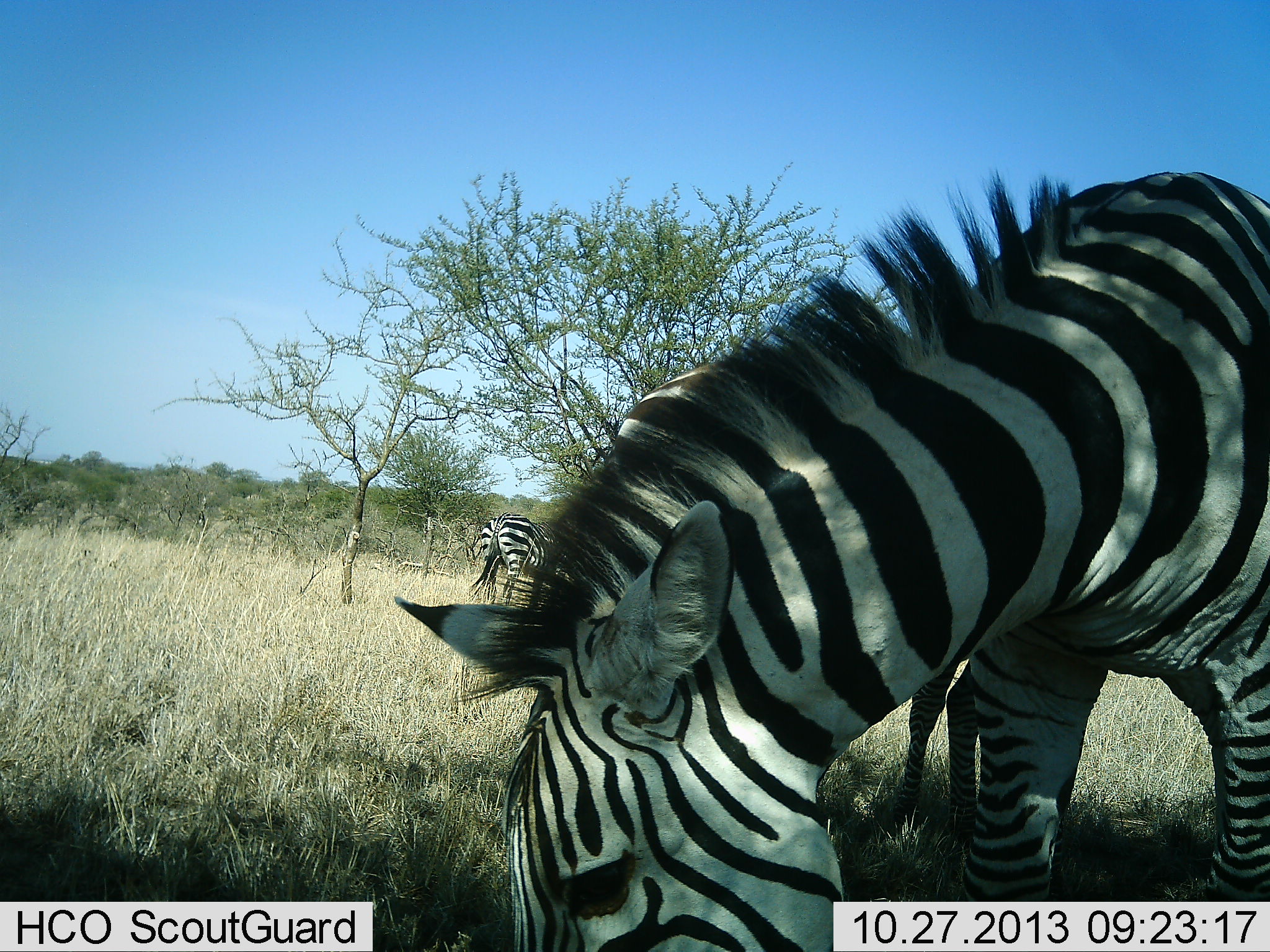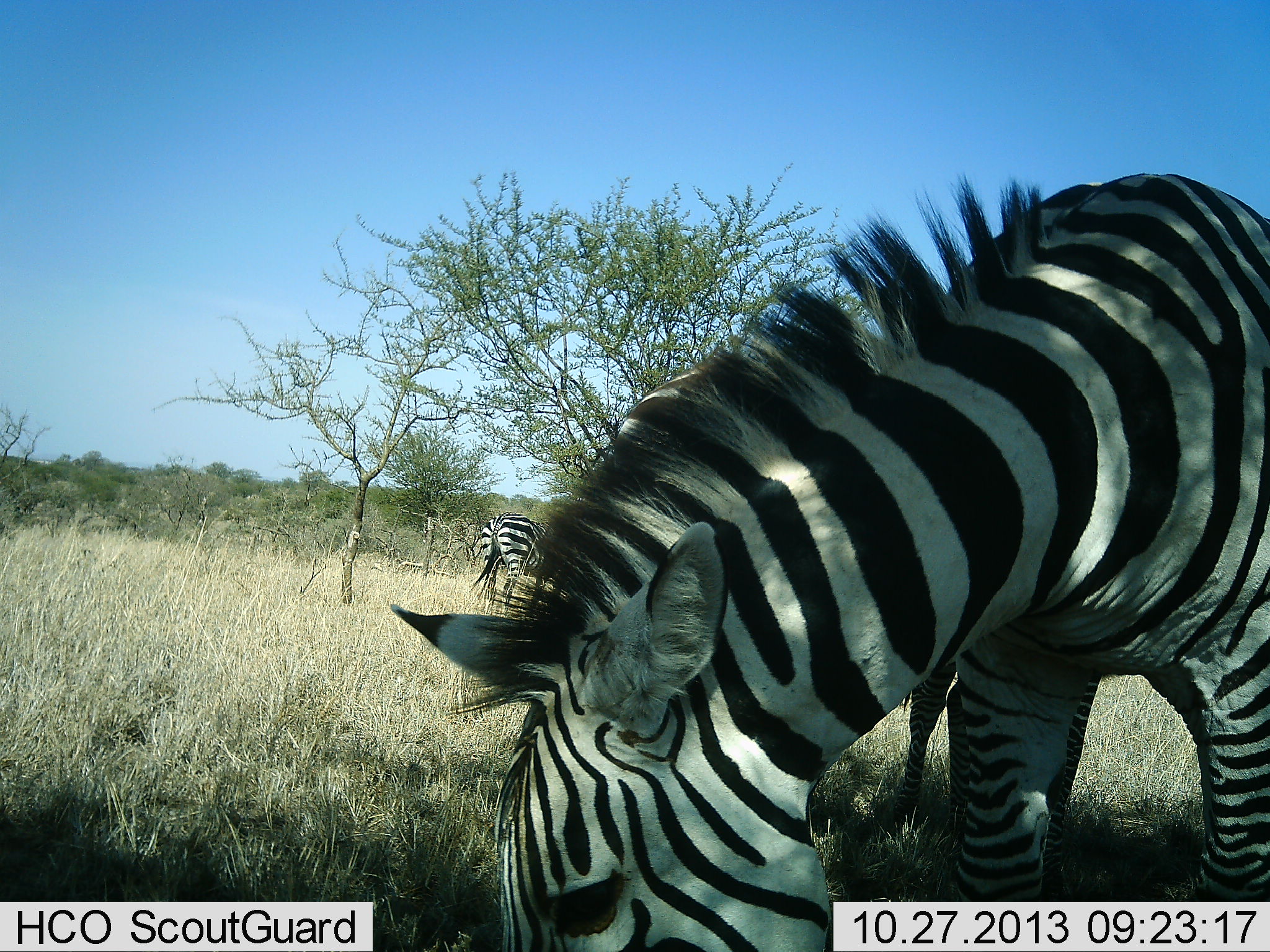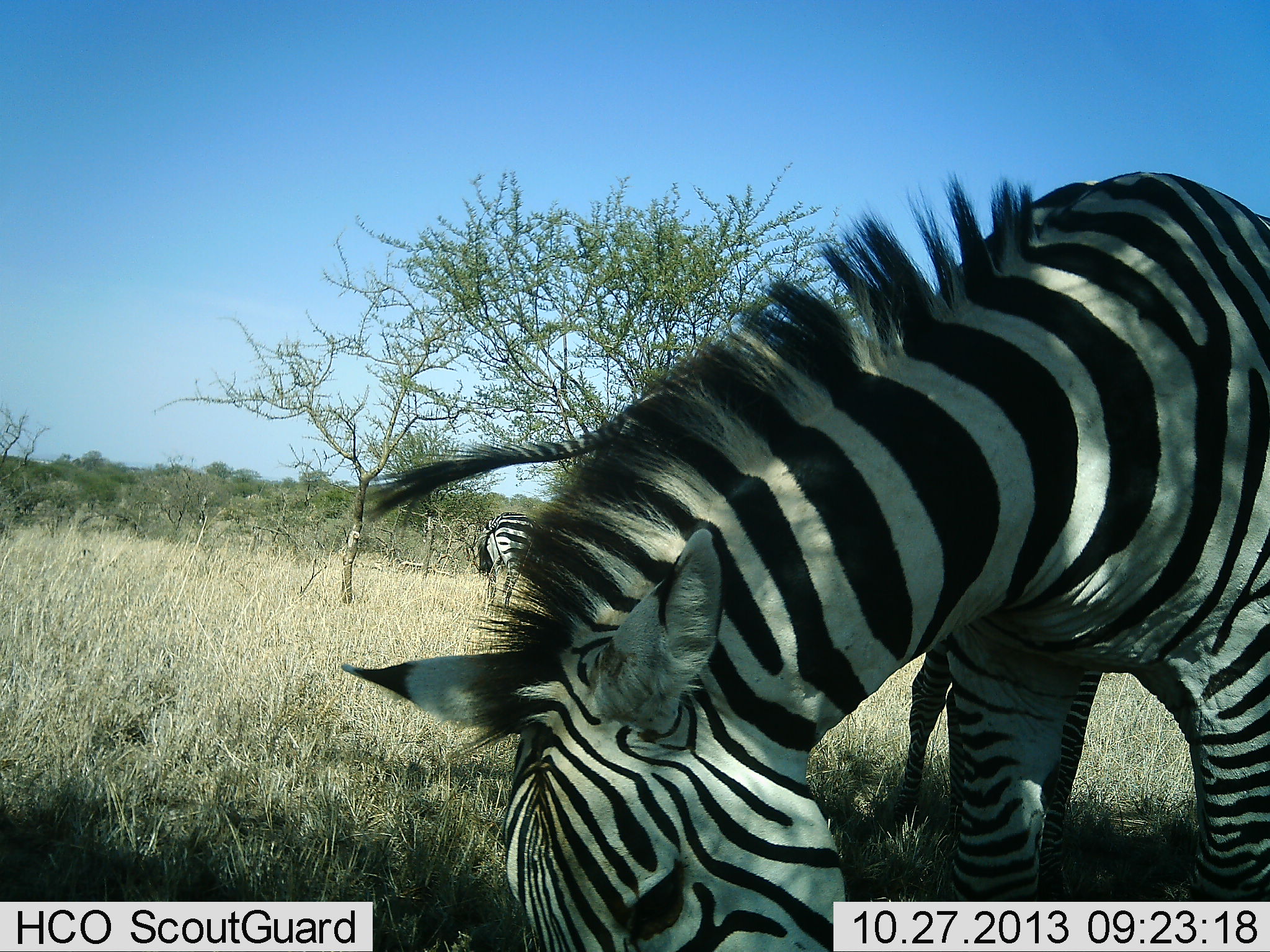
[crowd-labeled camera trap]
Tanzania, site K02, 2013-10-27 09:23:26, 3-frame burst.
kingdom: Animalia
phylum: Chordata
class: Mammalia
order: Perissodactyla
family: Equidae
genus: Equus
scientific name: Equus quagga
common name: plains zebra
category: zebra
Zebra (plains zebra) (Equus quagga), count 3. Behavior (volunteer vote fractions): standing 44%, resting 0%, moving 0%, interacting 0%. Young present (vote fraction): 8%. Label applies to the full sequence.